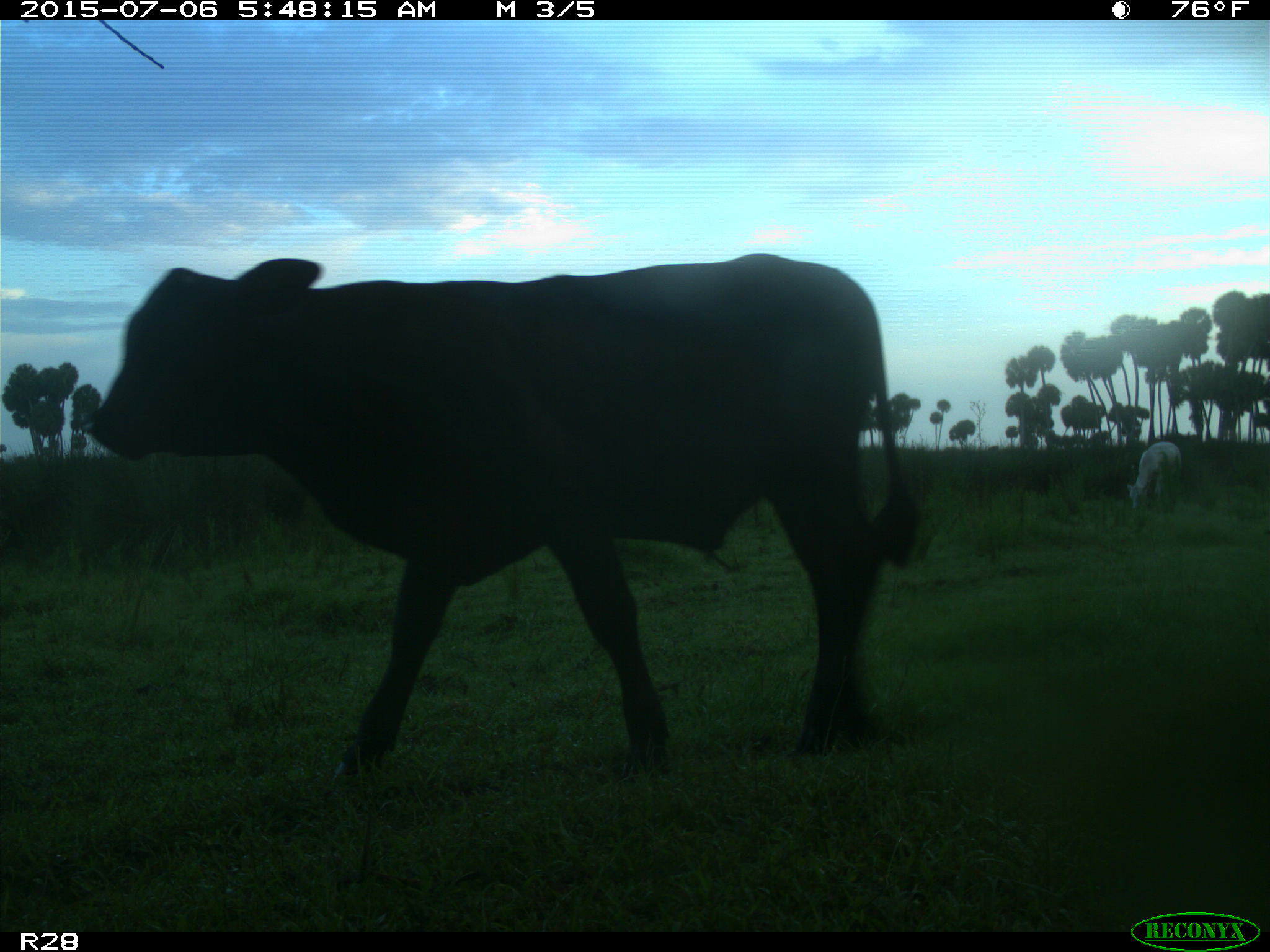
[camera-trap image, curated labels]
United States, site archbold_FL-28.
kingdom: Animalia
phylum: Chordata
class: Mammalia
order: Artiodactyla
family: Bovidae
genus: Bos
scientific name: Bos taurus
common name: domestic cow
Bos taurus (domestic cow).